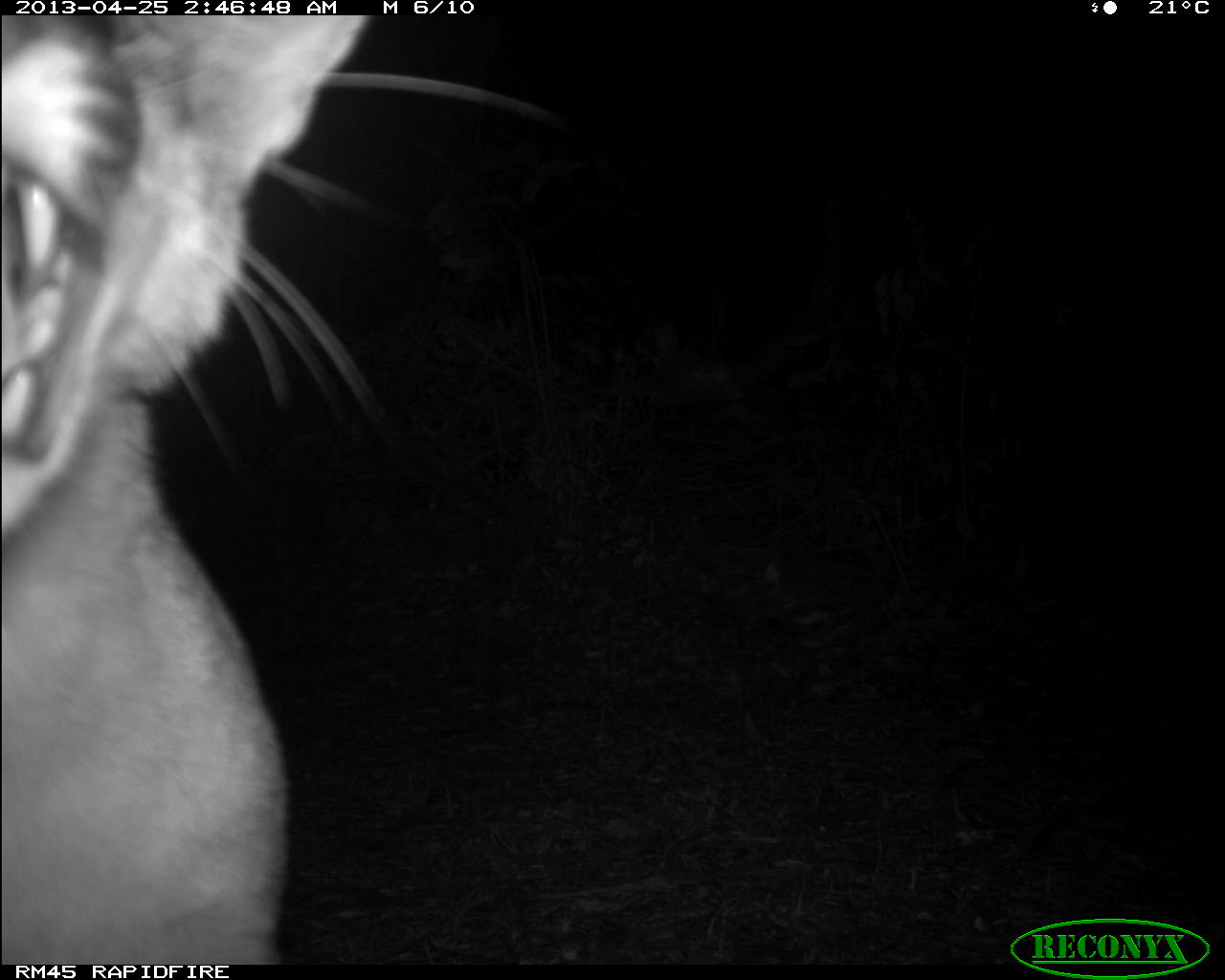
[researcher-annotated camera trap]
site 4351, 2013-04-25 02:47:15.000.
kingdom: Animalia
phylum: Chordata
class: Mammalia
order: Carnivora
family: Felidae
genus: Puma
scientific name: Puma concolor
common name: mountain lion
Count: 2.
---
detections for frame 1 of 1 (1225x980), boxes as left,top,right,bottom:
puma concolor: 0,11,569,962